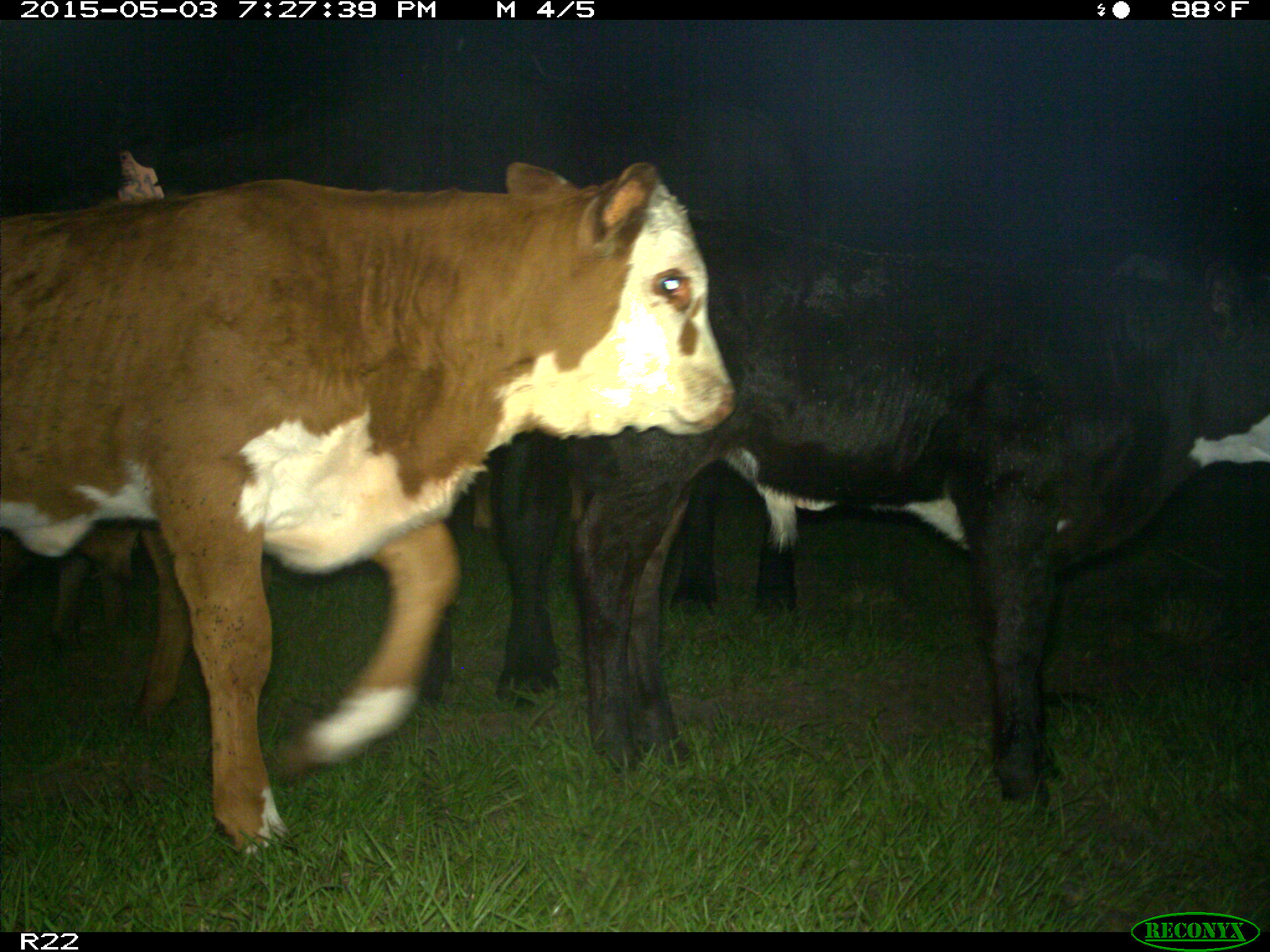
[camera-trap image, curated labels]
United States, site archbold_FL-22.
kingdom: Animalia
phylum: Chordata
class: Mammalia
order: Artiodactyla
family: Bovidae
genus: Bos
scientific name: Bos taurus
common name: domestic cow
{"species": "Bos taurus (domestic cow)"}